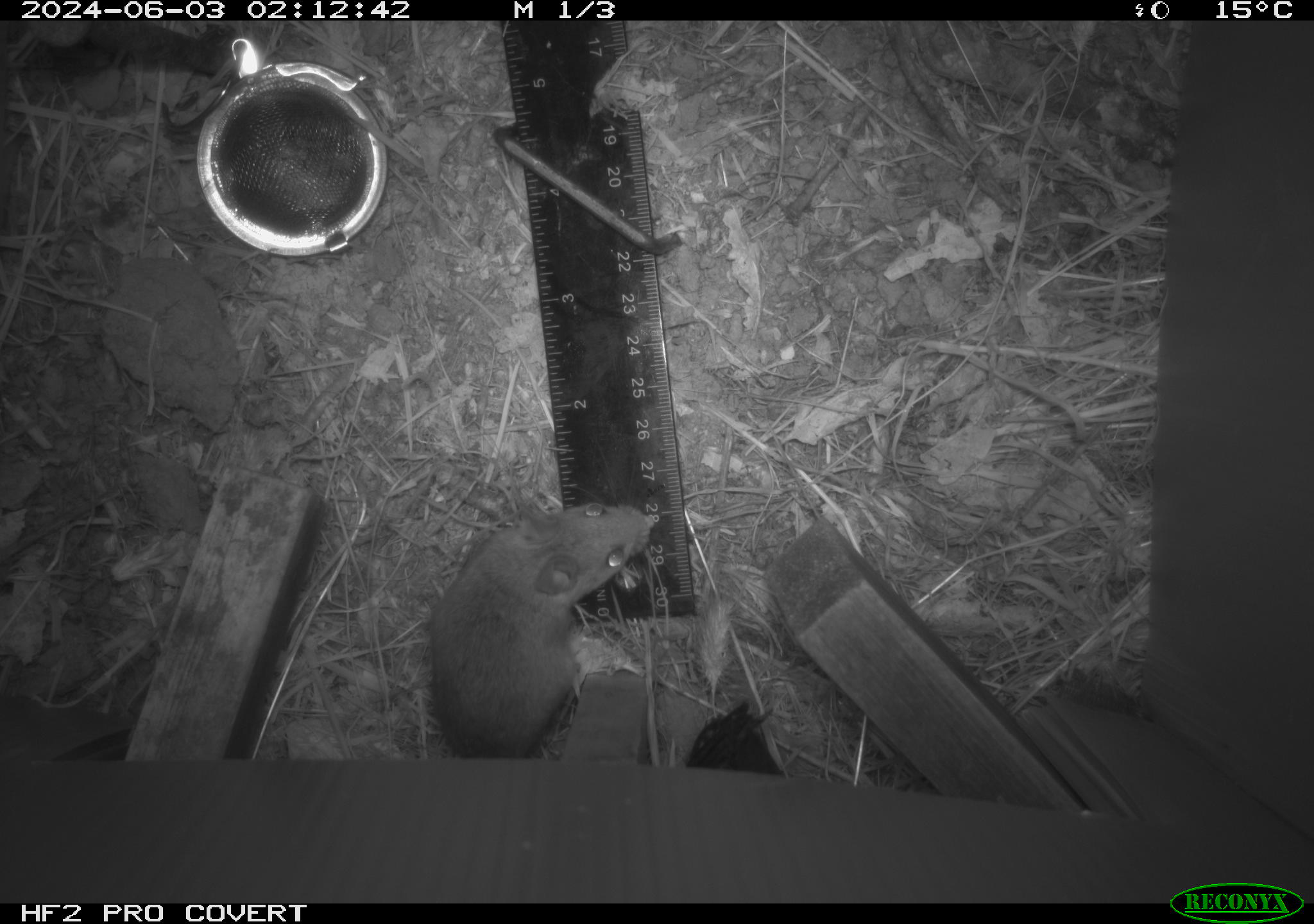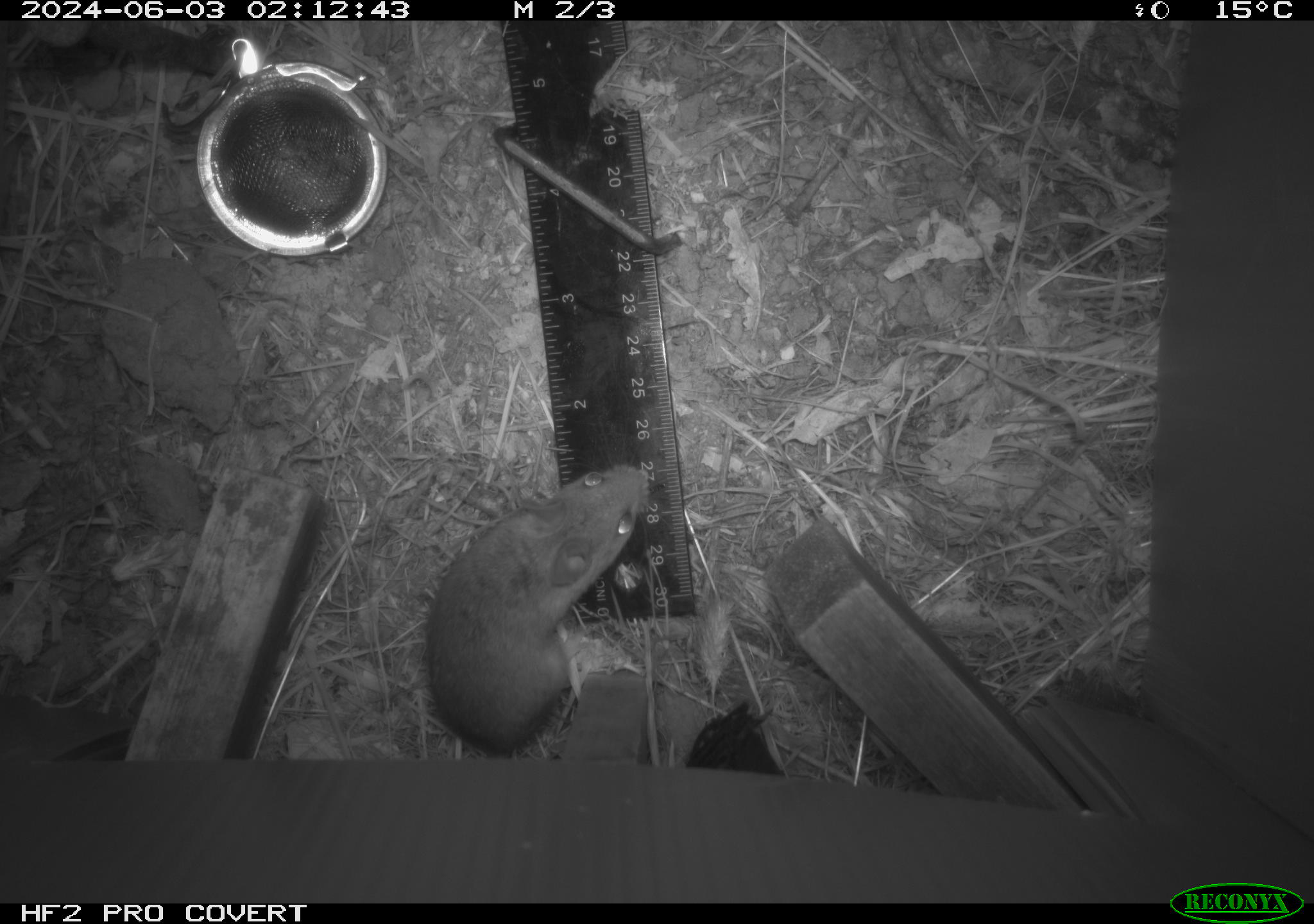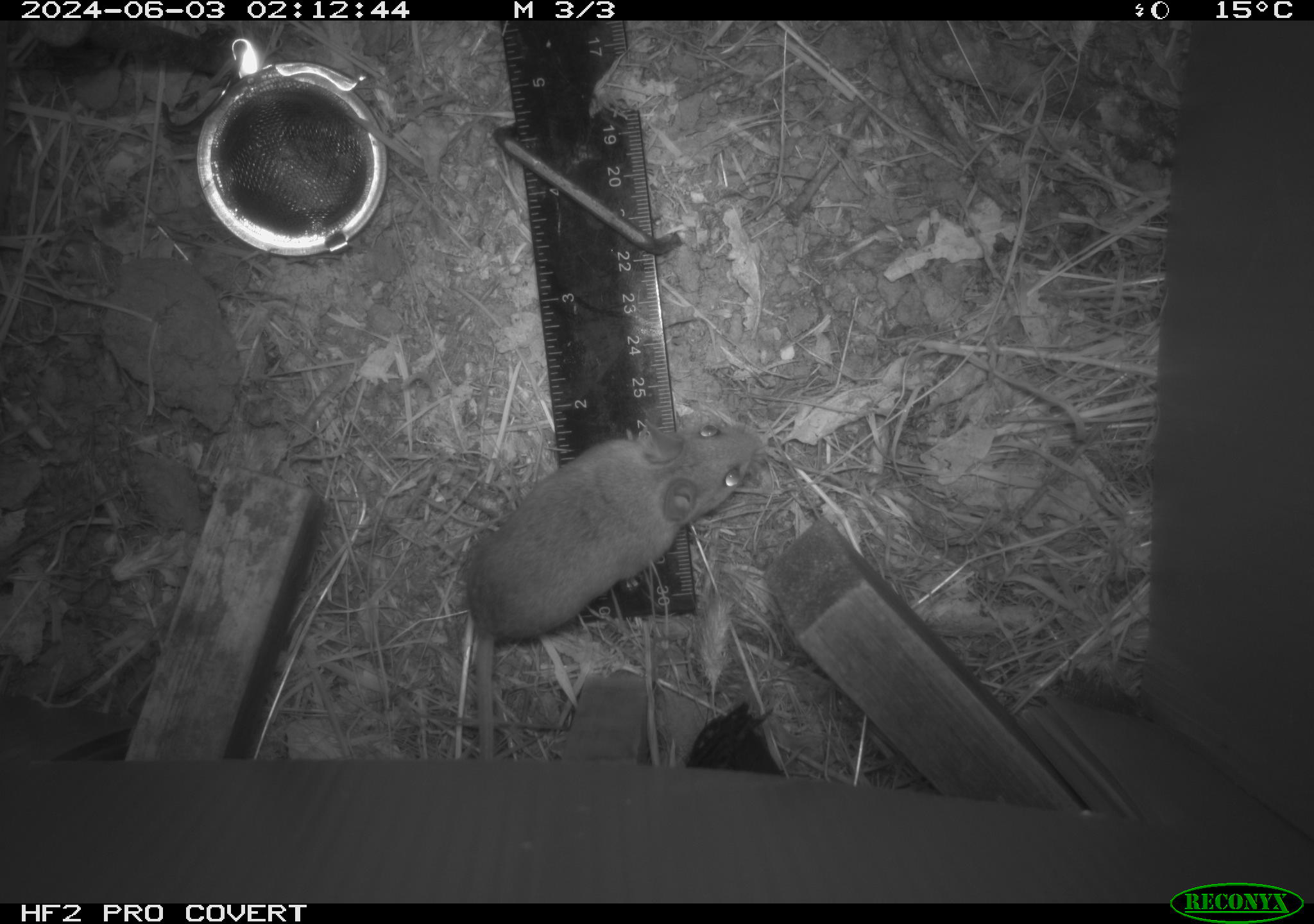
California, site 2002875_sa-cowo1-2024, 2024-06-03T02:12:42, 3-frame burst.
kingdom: Animalia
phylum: Chordata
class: Mammalia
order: Rodentia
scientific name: Rodentia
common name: mouse species